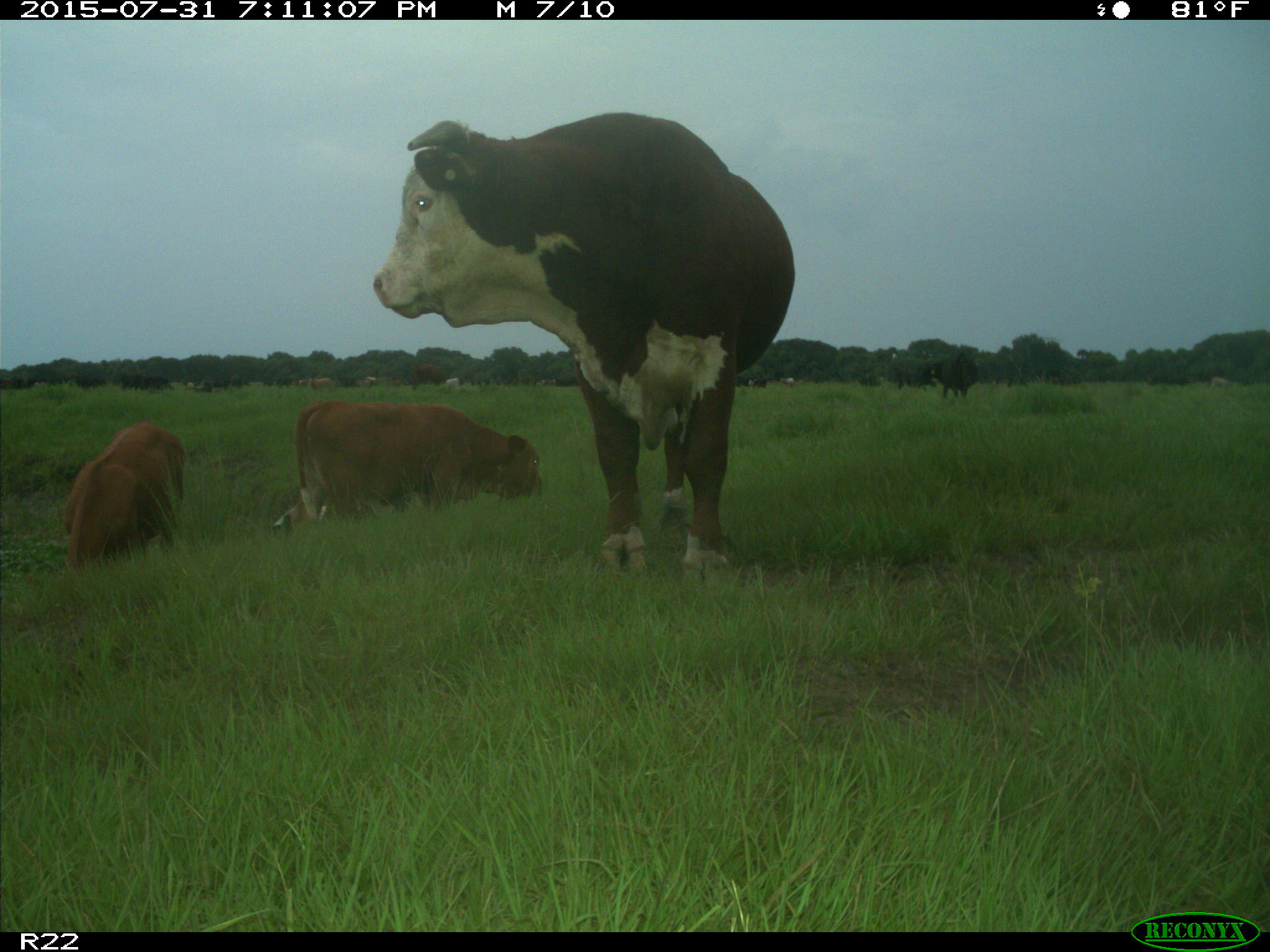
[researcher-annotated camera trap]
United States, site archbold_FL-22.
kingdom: Animalia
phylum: Chordata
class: Mammalia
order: Artiodactyla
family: Bovidae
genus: Bos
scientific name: Bos taurus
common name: domestic cow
Bos taurus (domestic cow).